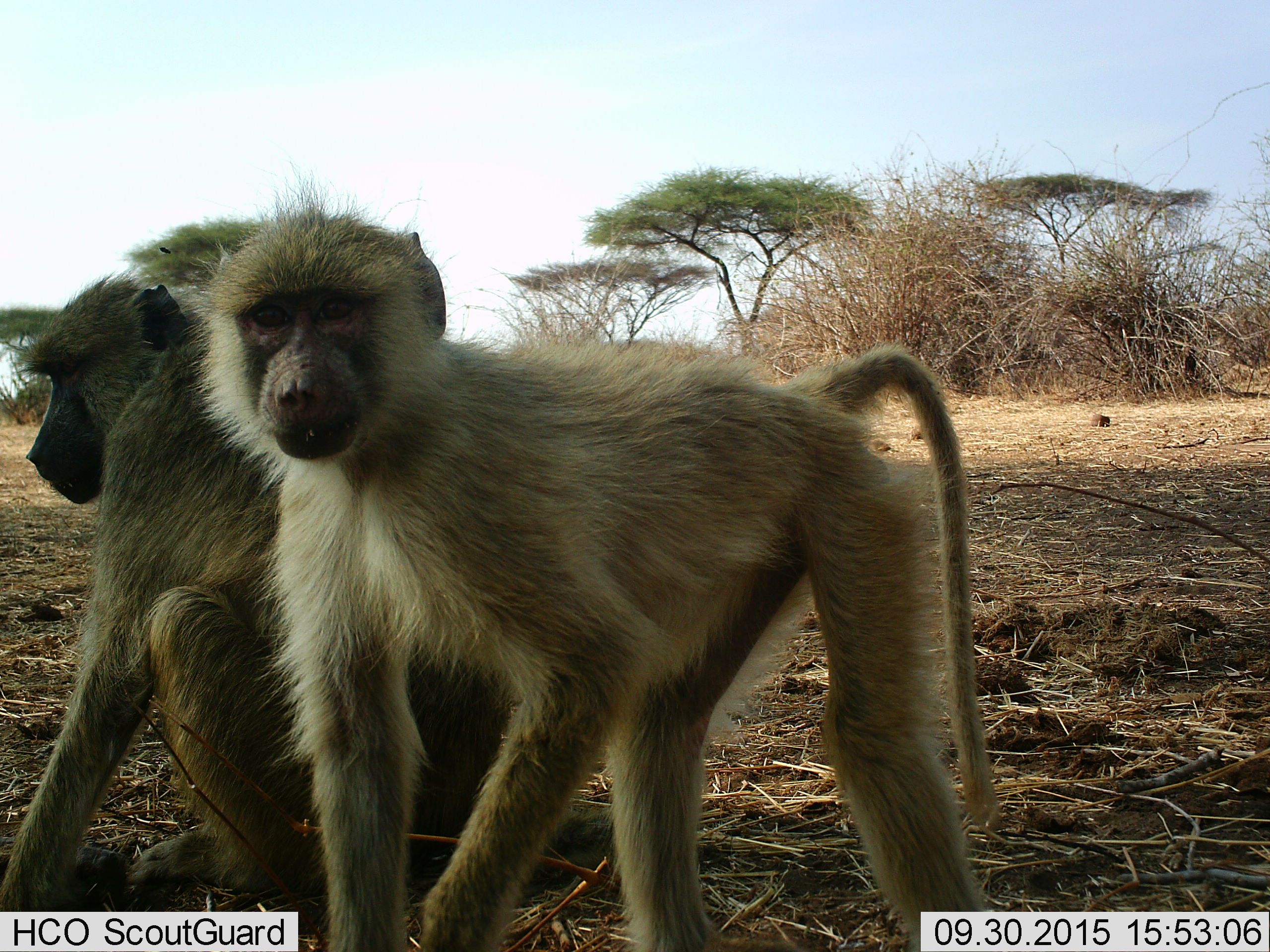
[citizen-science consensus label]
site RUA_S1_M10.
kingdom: Animalia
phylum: Chordata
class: Mammalia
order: Primates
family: Cercopithecidae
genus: Papio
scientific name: Papio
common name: baboon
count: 2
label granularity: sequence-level